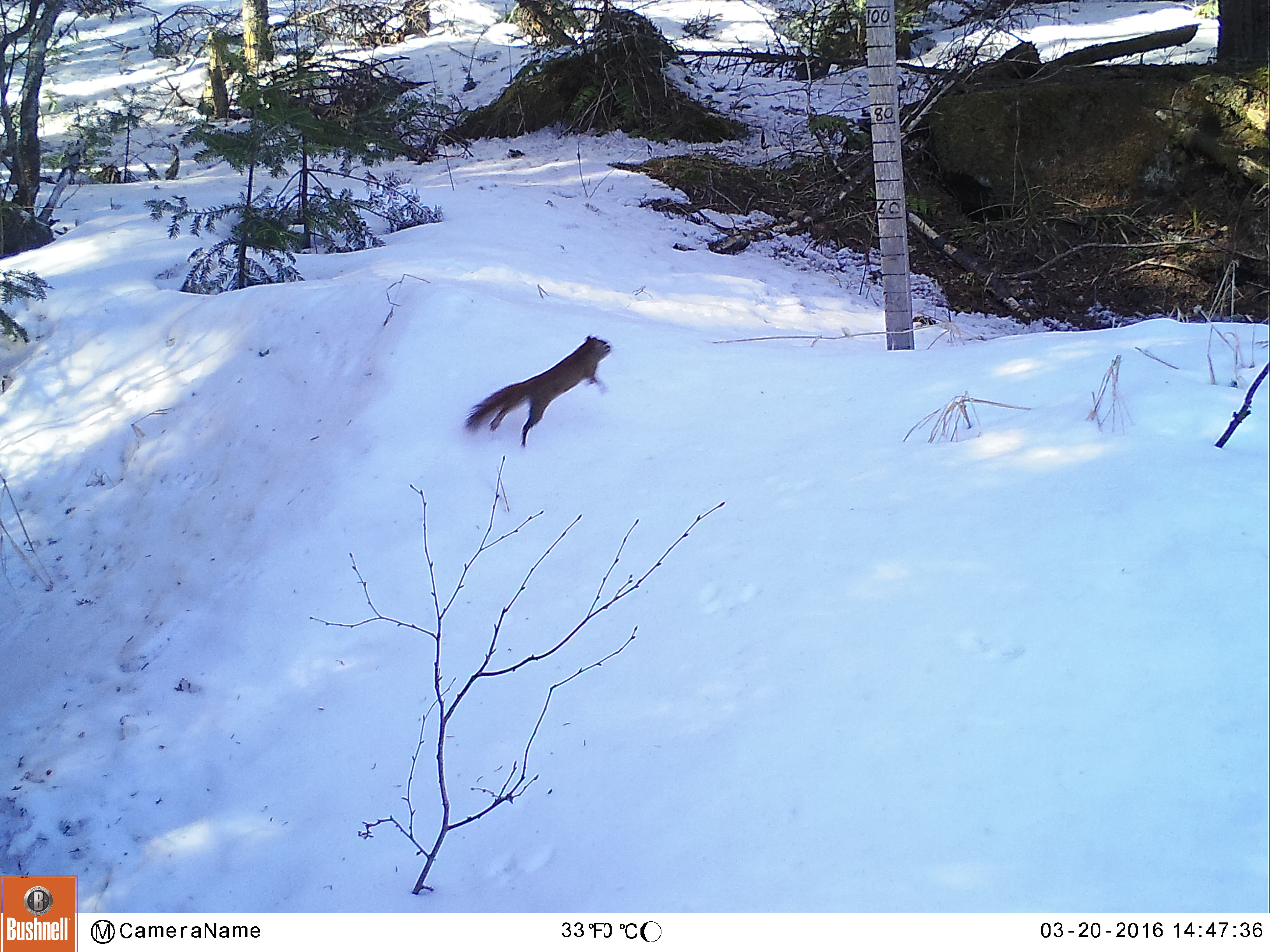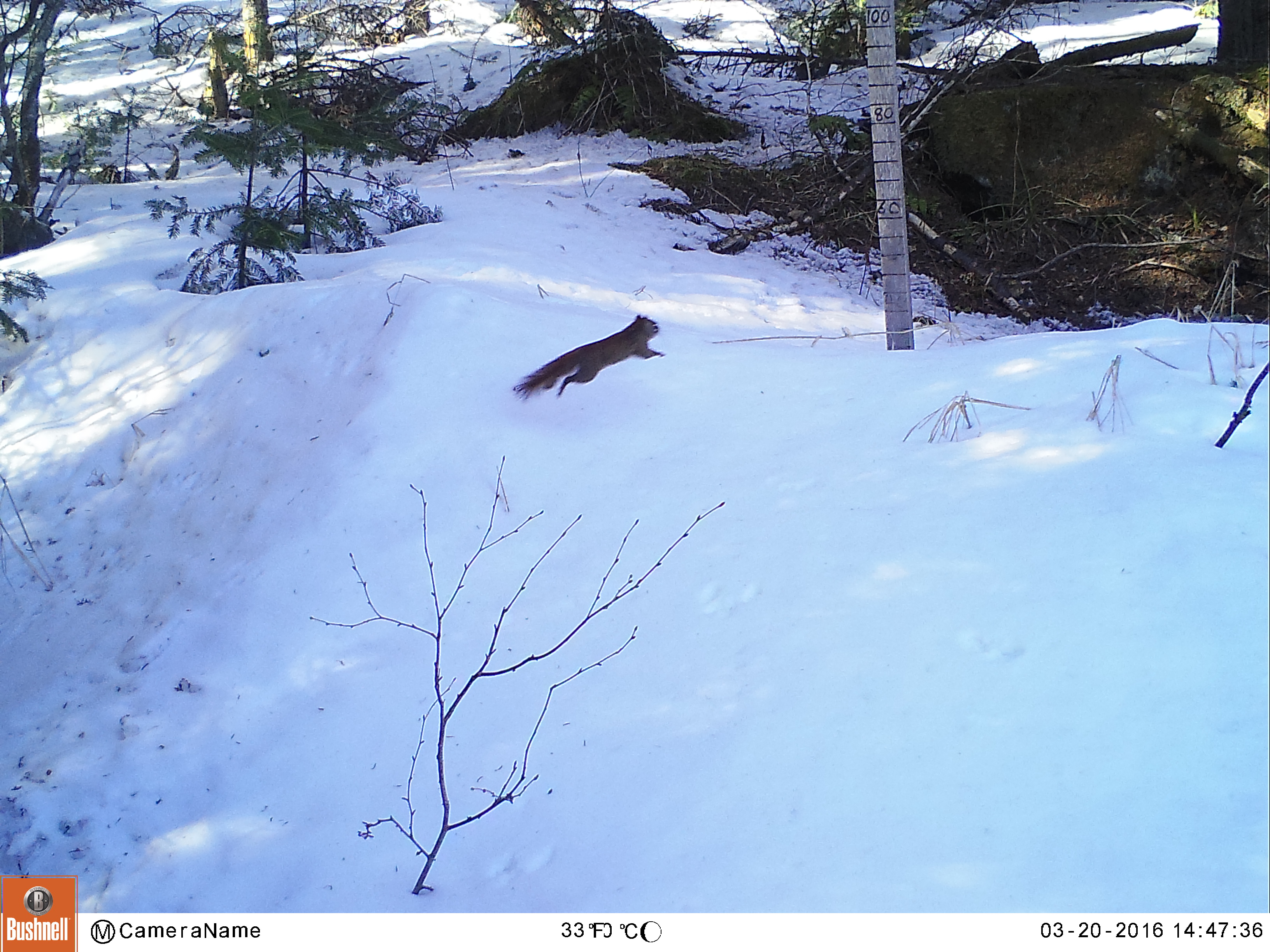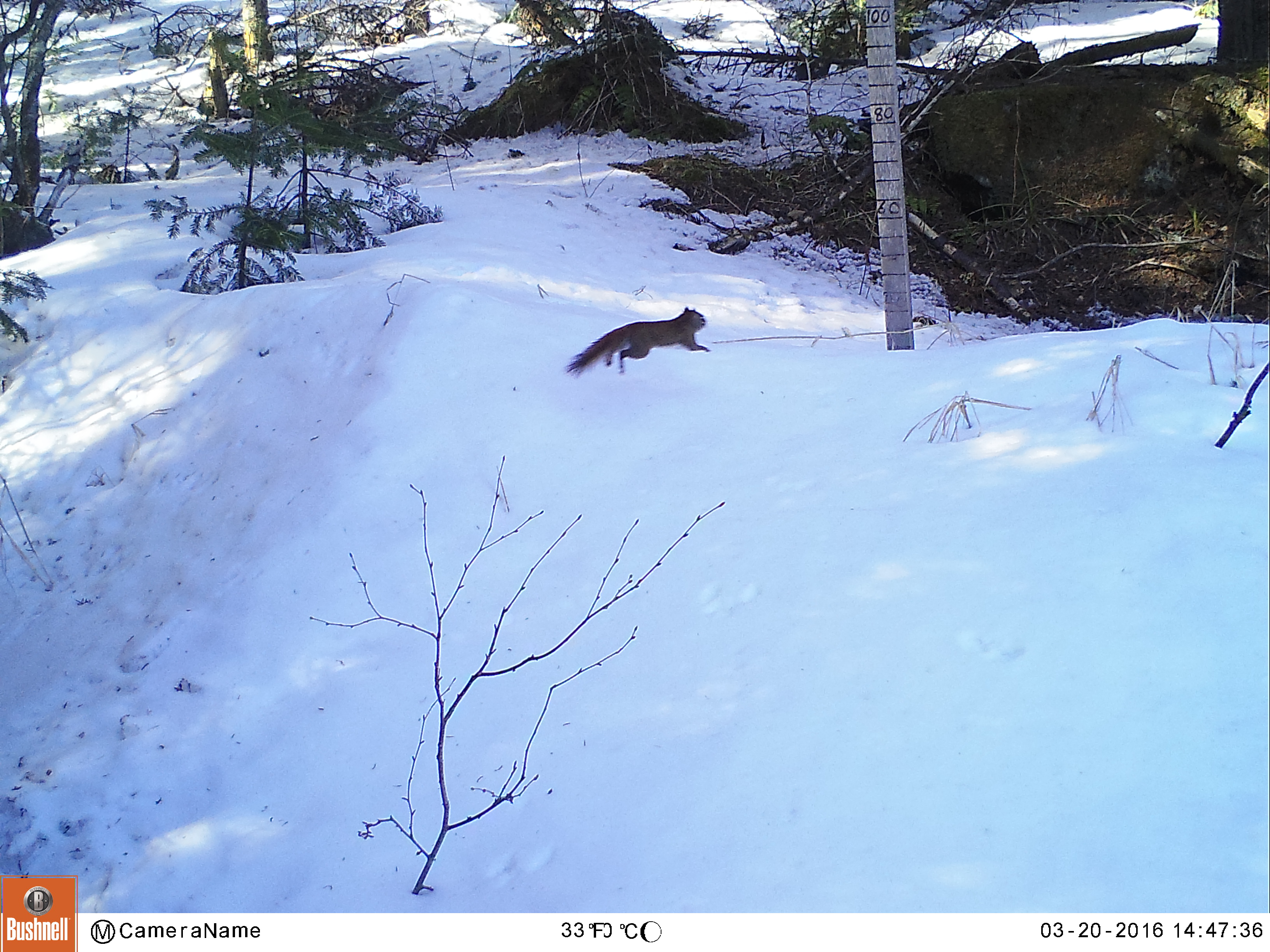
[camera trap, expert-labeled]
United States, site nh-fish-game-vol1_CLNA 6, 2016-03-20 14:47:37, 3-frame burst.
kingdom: Animalia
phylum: Chordata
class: Mammalia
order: Rodentia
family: Sciuridae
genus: Tamiasciurus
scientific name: Tamiasciurus hudsonicus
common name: red squirrel